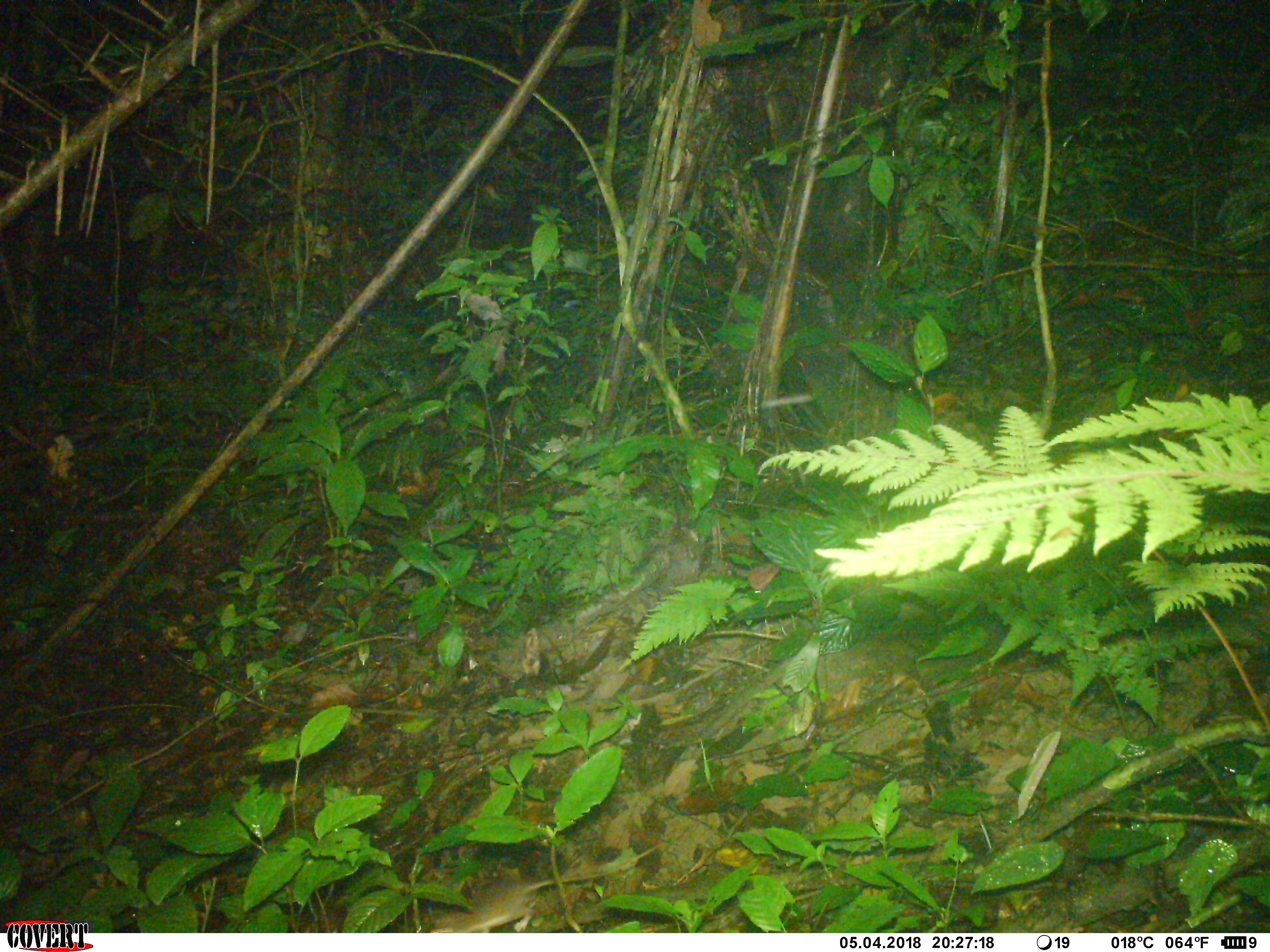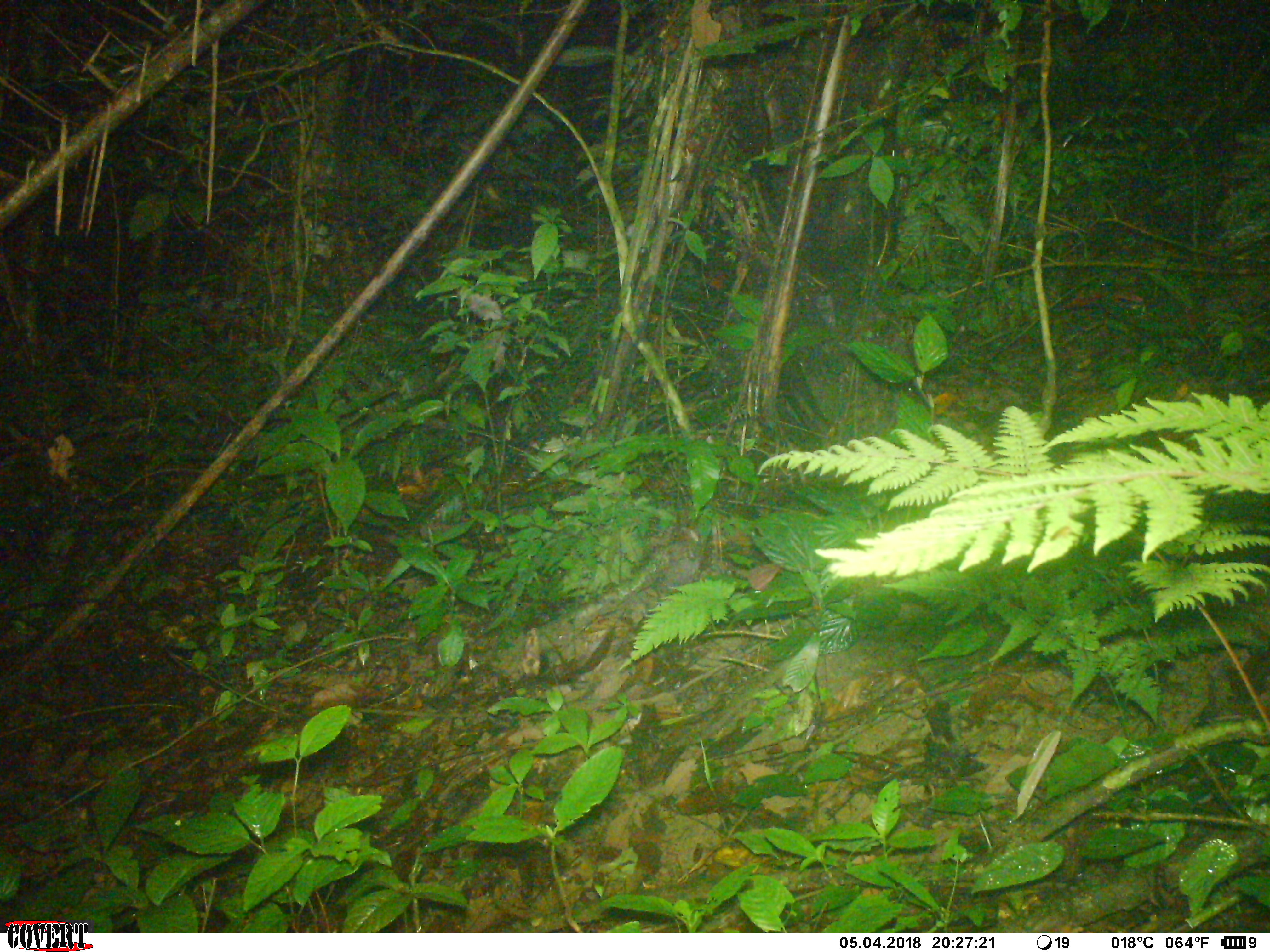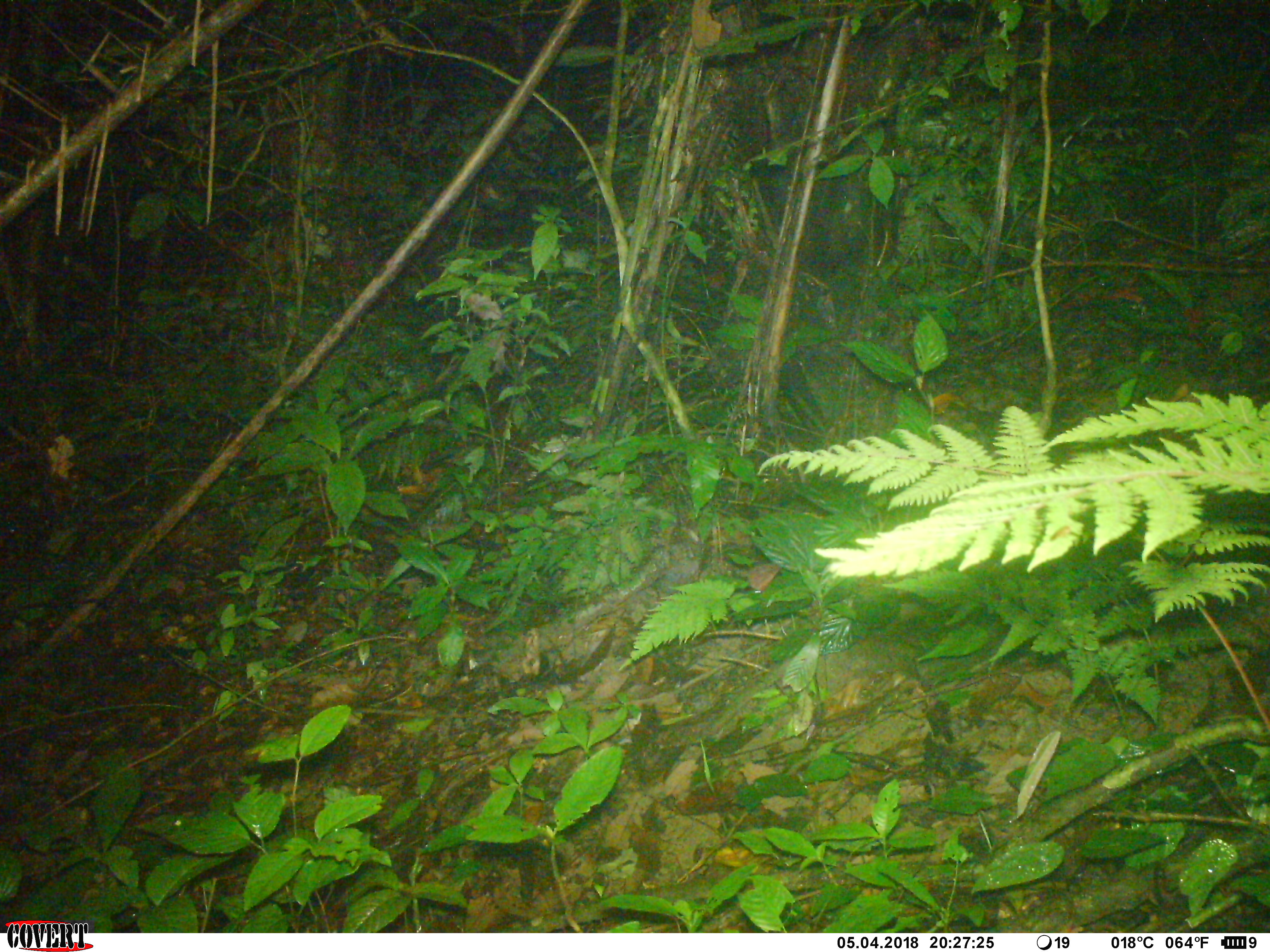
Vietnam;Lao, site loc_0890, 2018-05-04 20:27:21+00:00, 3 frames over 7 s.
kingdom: Animalia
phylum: Chordata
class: Mammalia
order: Rodentia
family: Muridae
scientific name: Muridae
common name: old-world mice and rats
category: unidentified murid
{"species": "unidentified murid (old-world mice and rats) (Muridae)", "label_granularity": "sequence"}